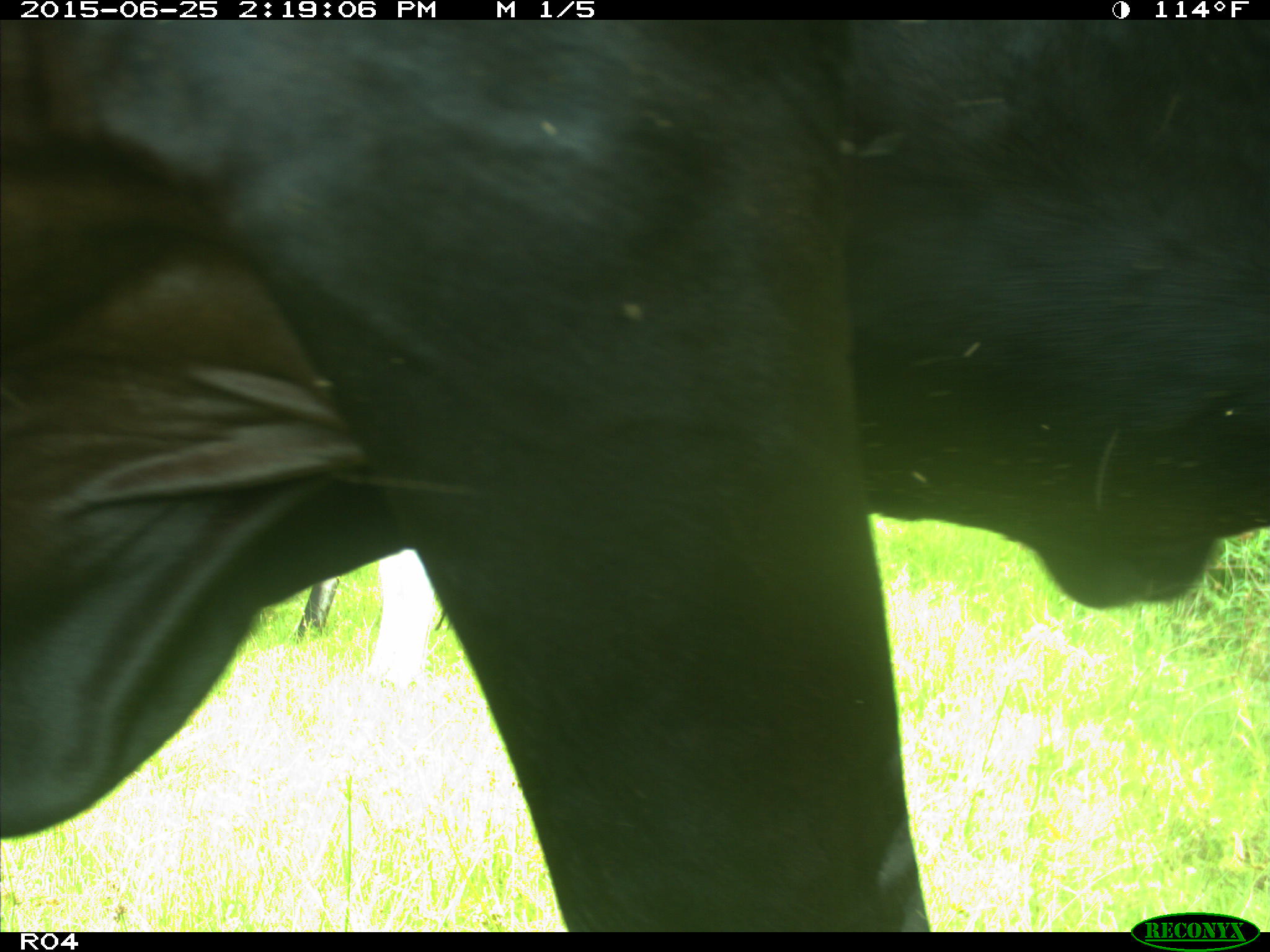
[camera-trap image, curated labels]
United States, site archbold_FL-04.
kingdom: Animalia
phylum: Chordata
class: Mammalia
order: Artiodactyla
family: Bovidae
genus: Bos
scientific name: Bos taurus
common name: domestic cow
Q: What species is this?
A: Bos taurus (domestic cow).